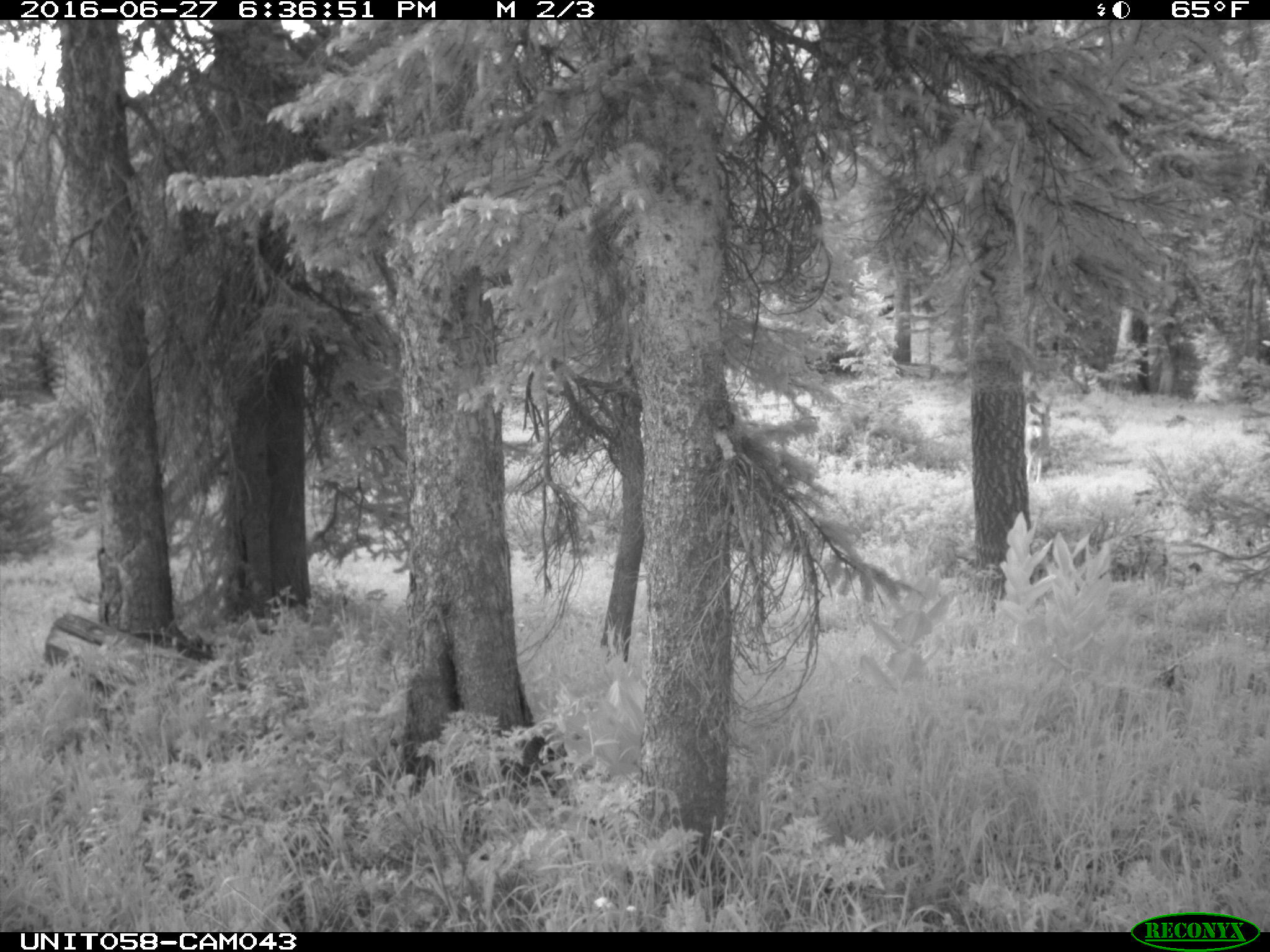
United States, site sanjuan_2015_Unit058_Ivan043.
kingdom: Animalia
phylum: Chordata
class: Mammalia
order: Artiodactyla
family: Cervidae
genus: Odocoileus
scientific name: Odocoileus hemionus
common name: mule deer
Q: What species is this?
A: Odocoileus hemionus (mule deer).